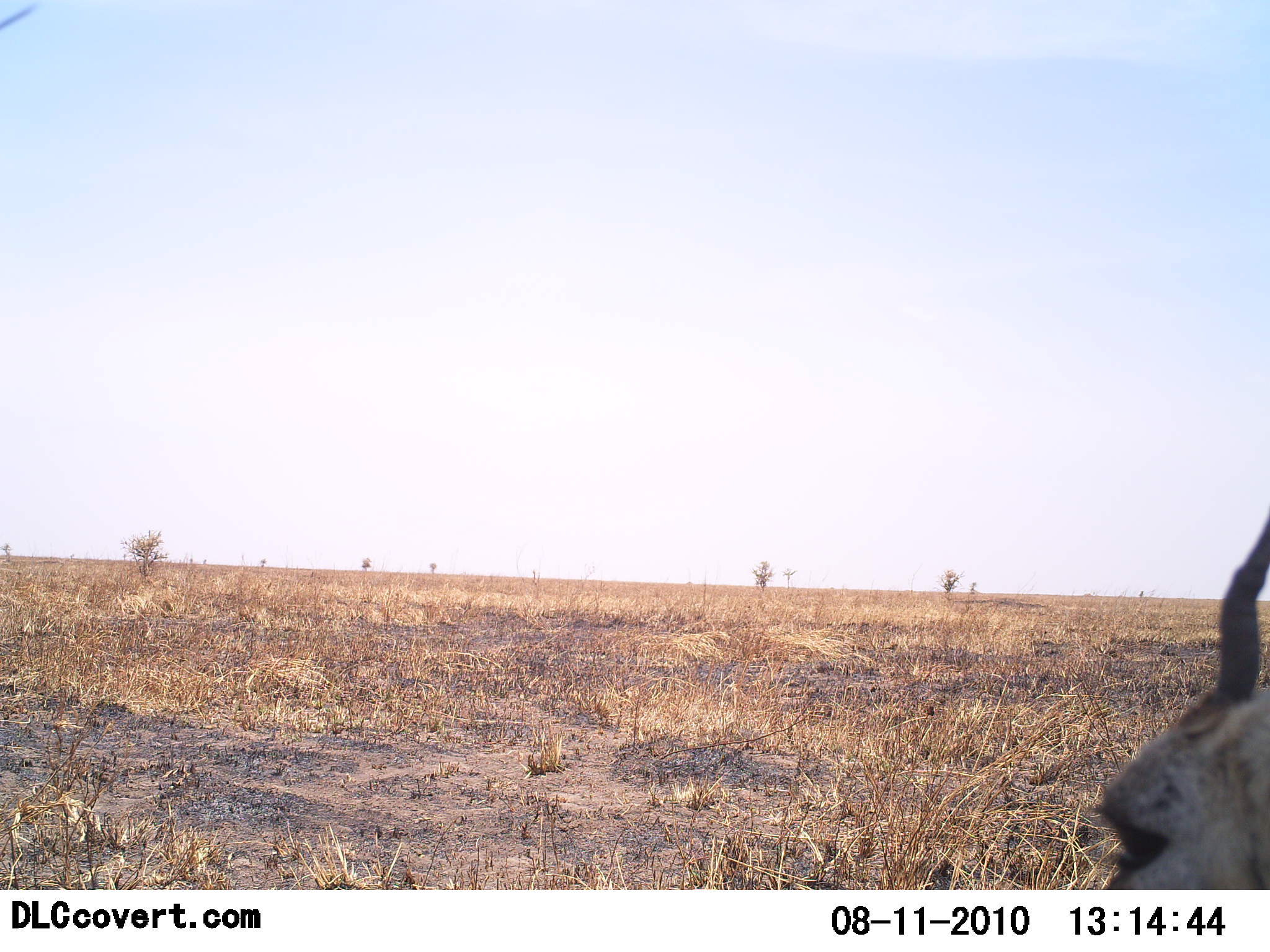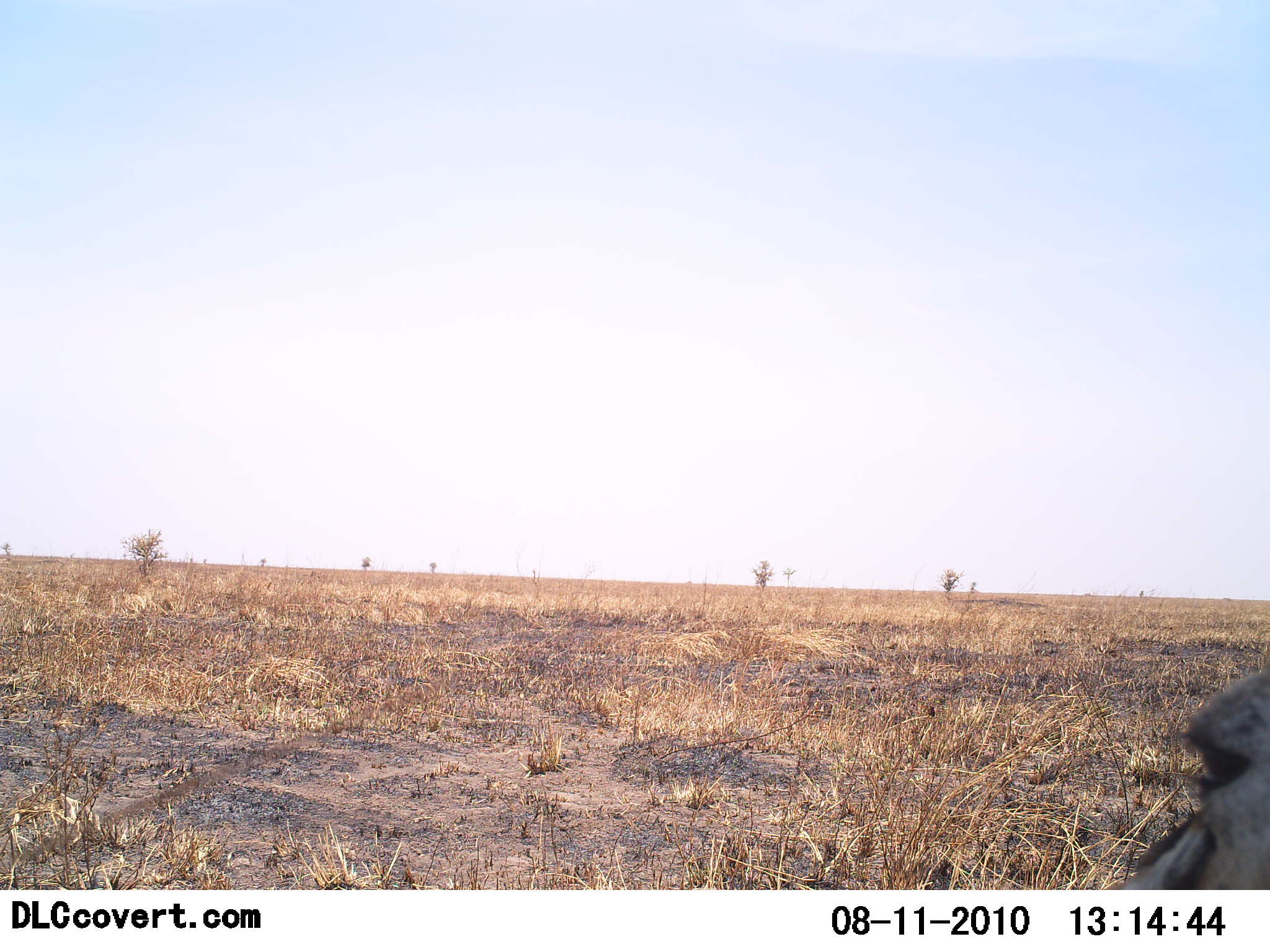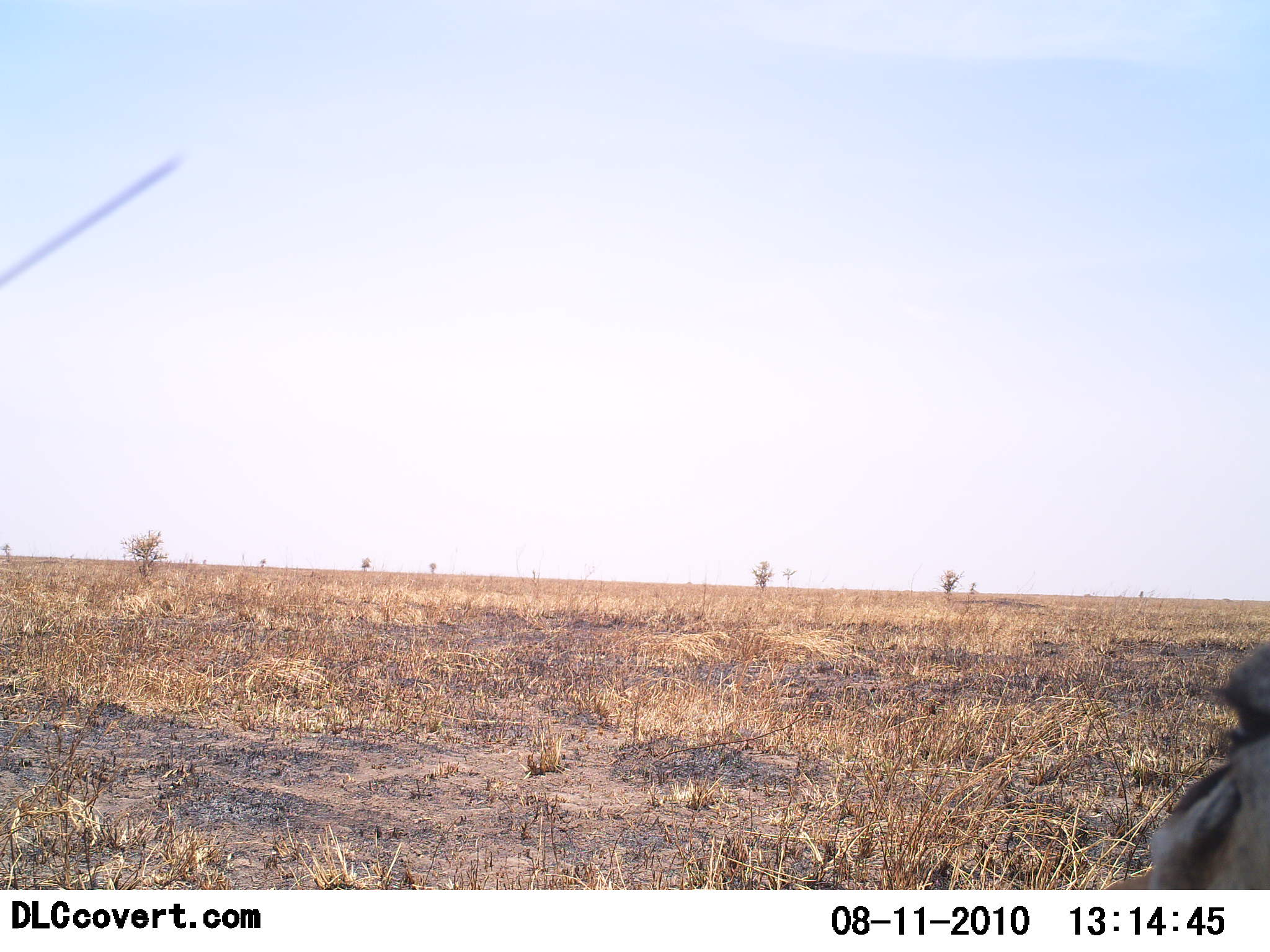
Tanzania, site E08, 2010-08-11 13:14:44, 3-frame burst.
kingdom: Animalia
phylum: Chordata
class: Mammalia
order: Artiodactyla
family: Bovidae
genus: Eudorcas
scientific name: Eudorcas thomsonii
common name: thomson's gazelle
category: gazellethomsons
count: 1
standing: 80%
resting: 13%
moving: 7%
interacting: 0%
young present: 0%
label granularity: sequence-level